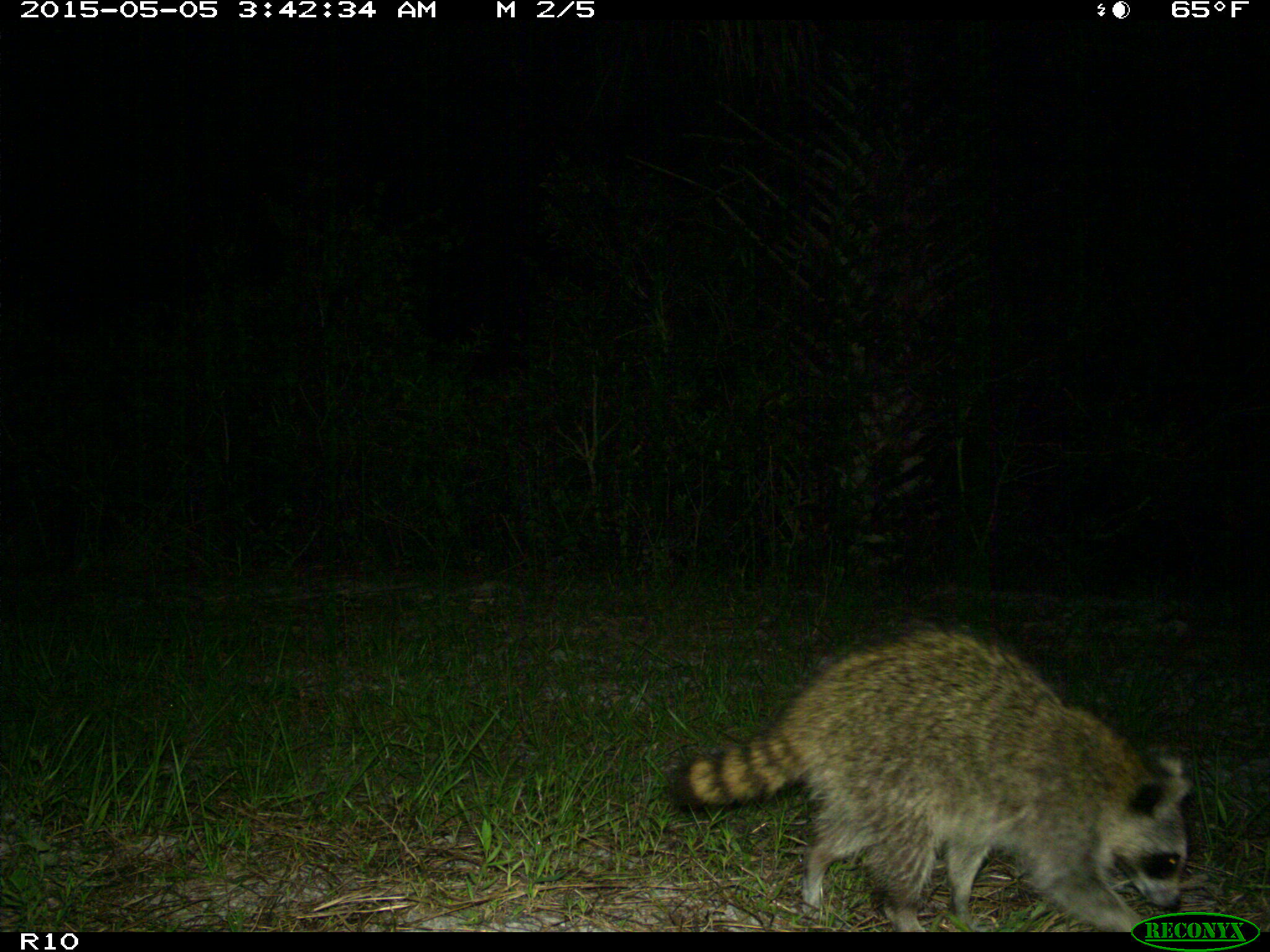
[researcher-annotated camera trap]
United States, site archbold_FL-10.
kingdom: Animalia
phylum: Chordata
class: Mammalia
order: Carnivora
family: Procyonidae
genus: Procyon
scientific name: Procyon lotor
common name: common raccoon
Procyon lotor (common raccoon).